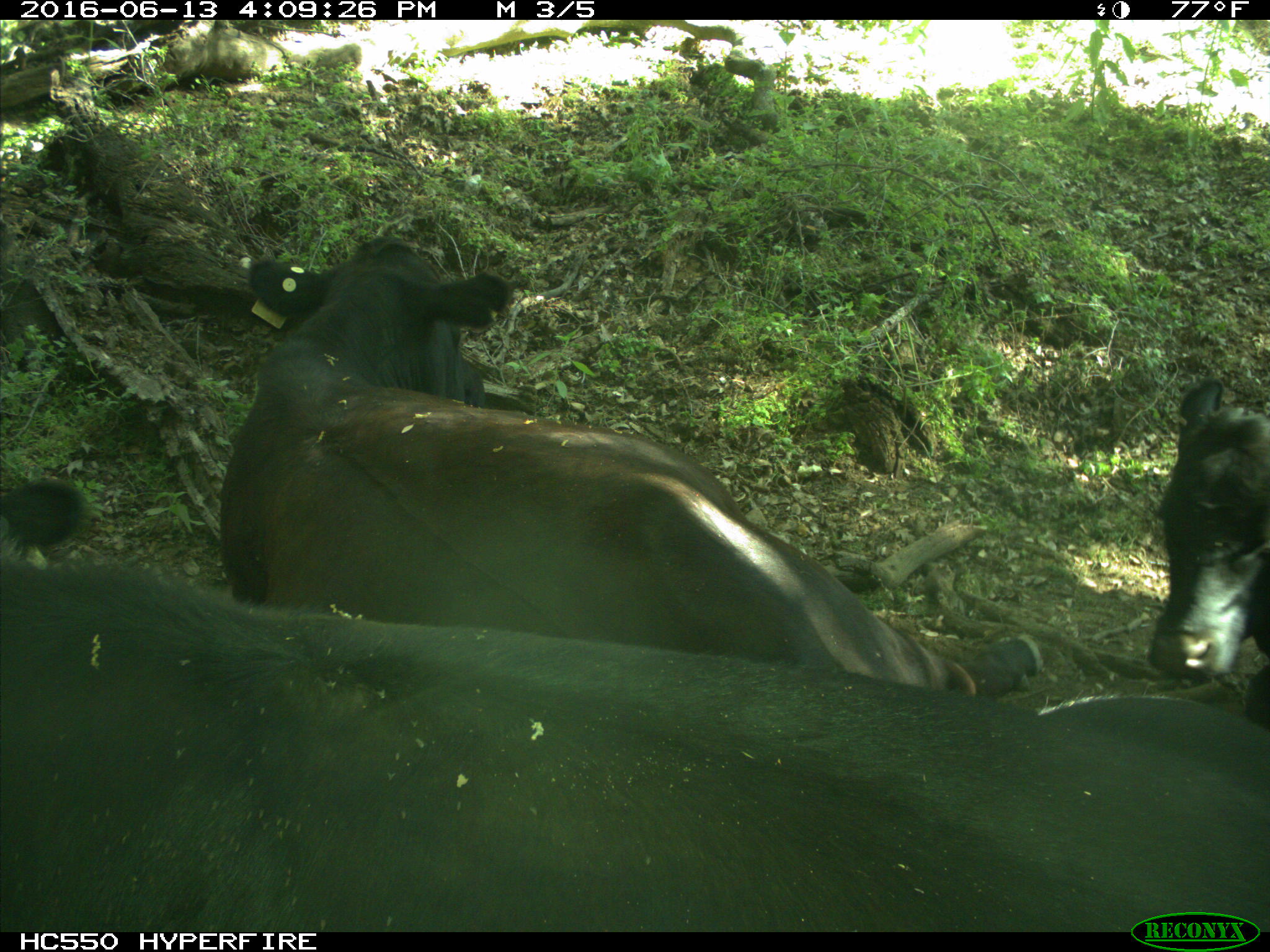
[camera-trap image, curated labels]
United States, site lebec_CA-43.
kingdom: Animalia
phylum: Chordata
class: Mammalia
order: Artiodactyla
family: Bovidae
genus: Bos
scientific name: Bos taurus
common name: domestic cow